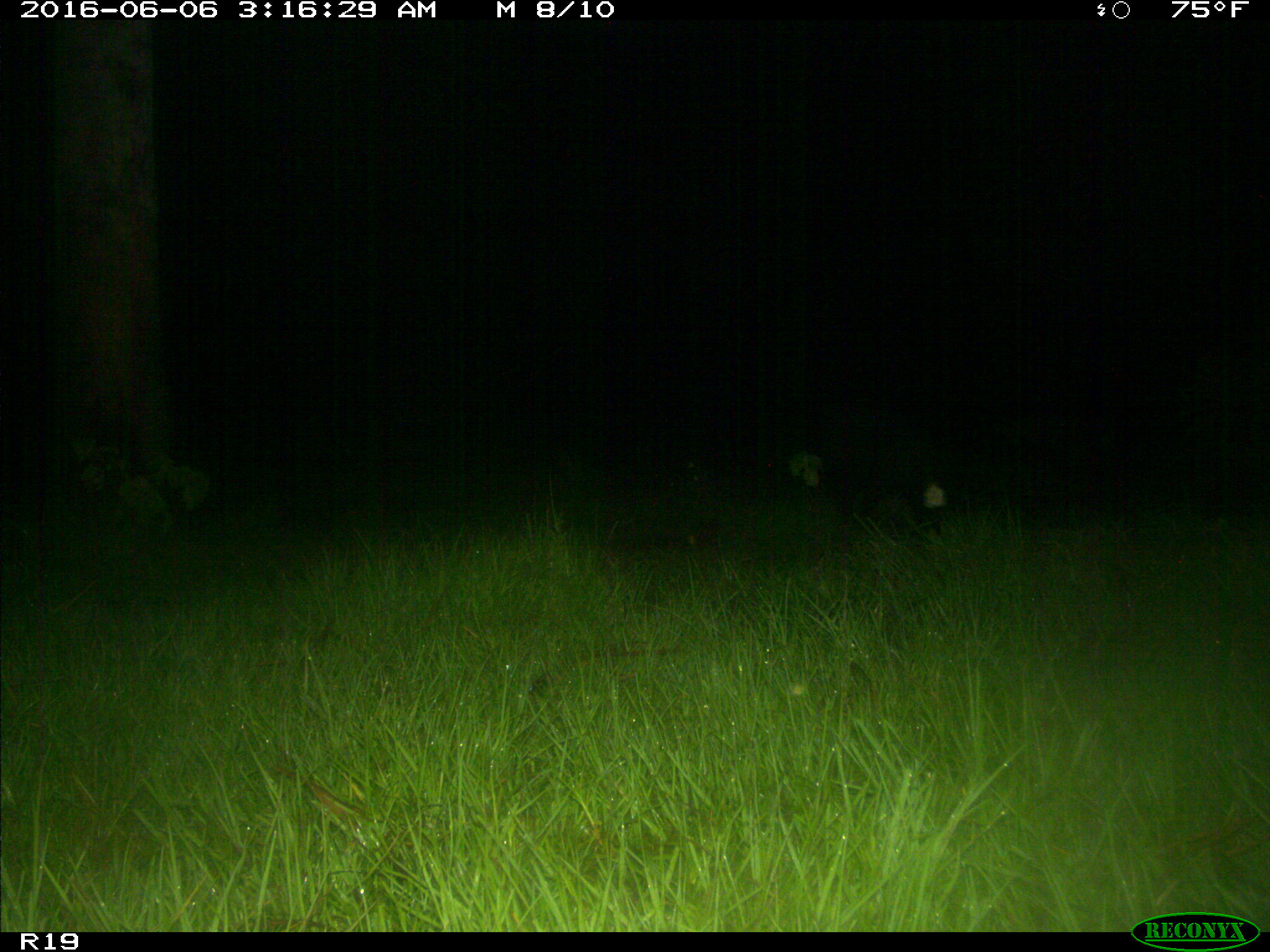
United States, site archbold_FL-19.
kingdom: Animalia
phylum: Chordata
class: Mammalia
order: Artiodactyla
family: Suidae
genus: Sus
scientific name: Sus scrofa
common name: wild boar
Sus scrofa (wild boar).